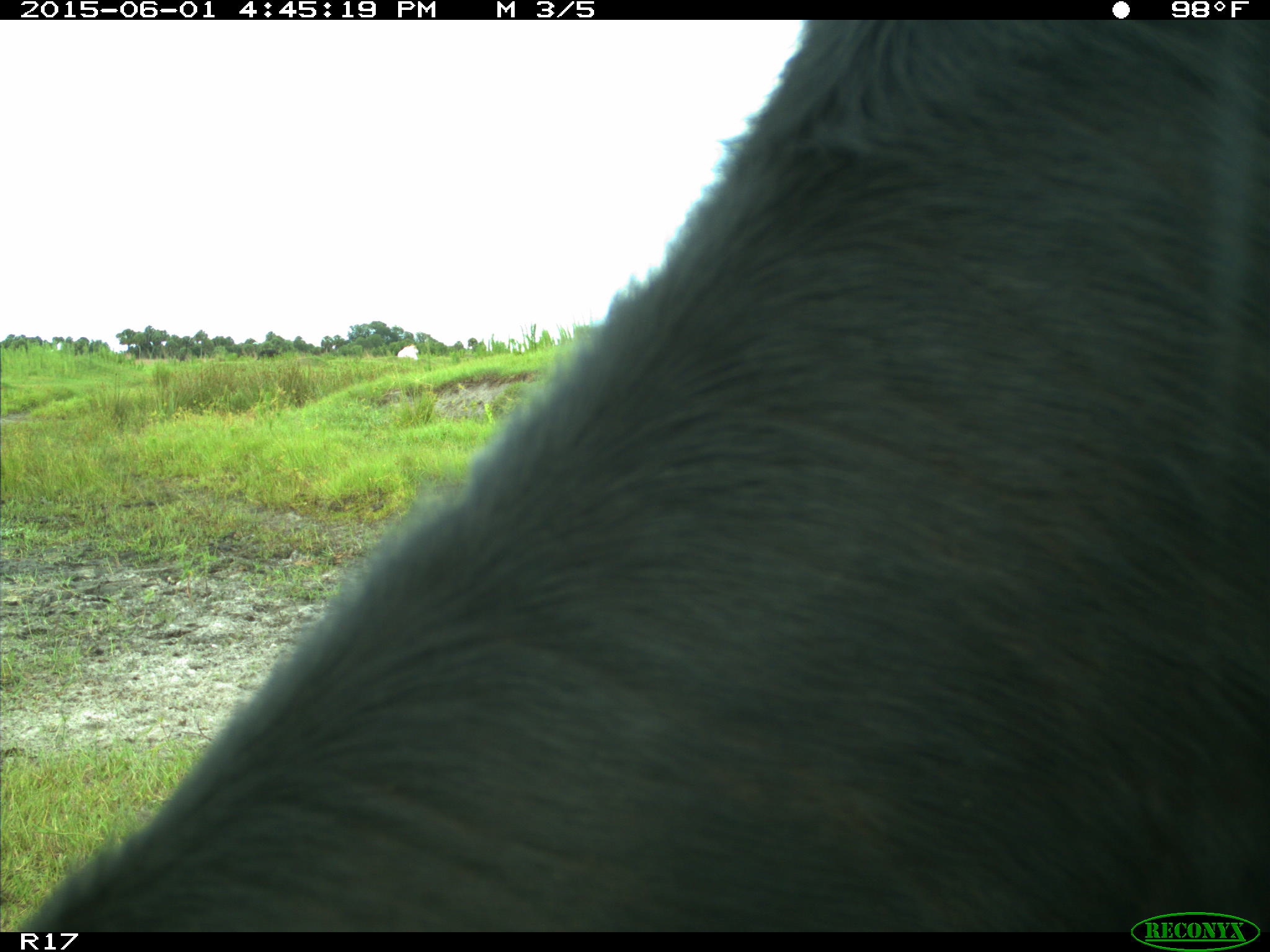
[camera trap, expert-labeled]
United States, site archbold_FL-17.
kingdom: Animalia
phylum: Chordata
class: Mammalia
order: Artiodactyla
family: Bovidae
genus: Bos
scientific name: Bos taurus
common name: domestic cow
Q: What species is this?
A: Bos taurus (domestic cow).